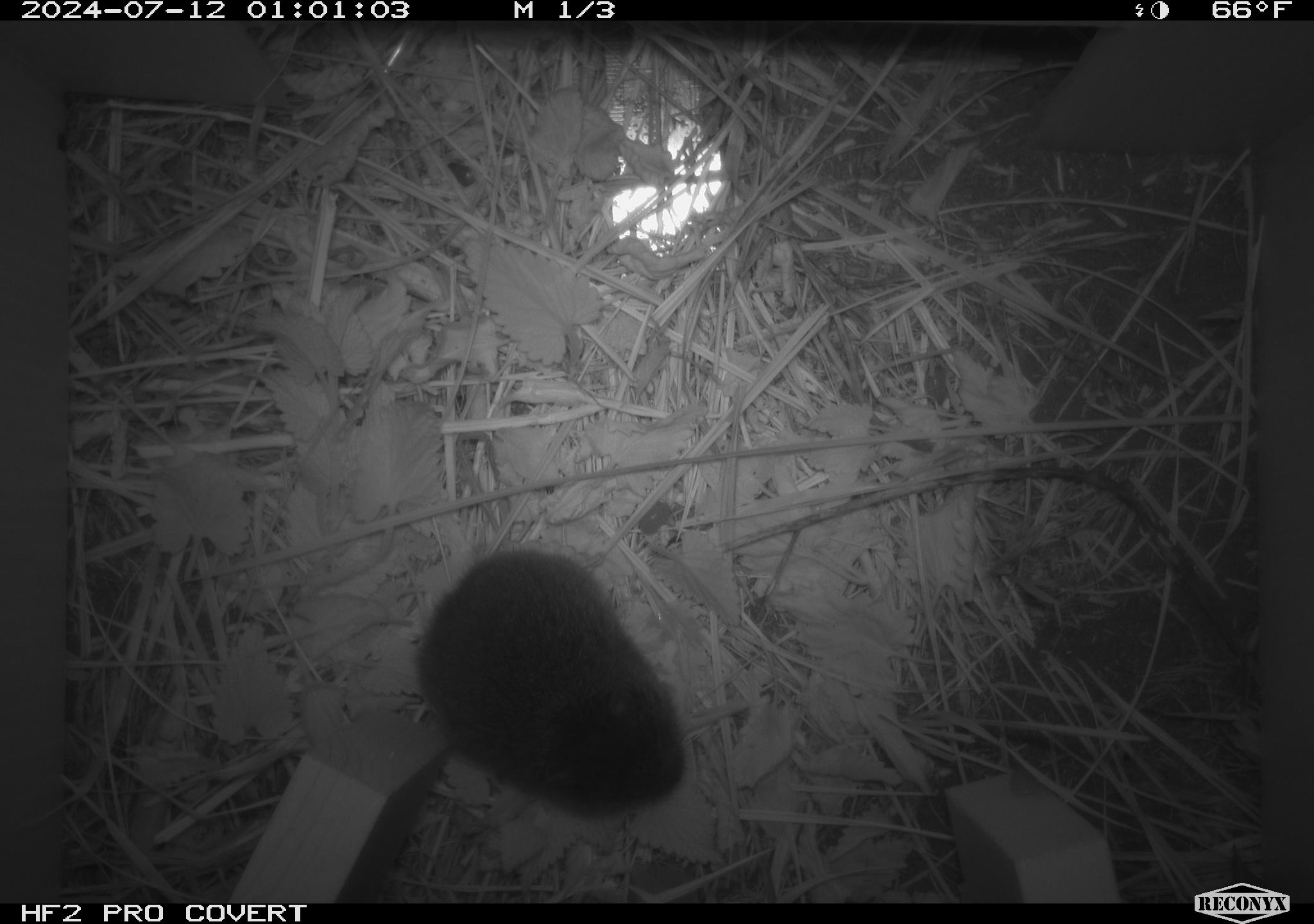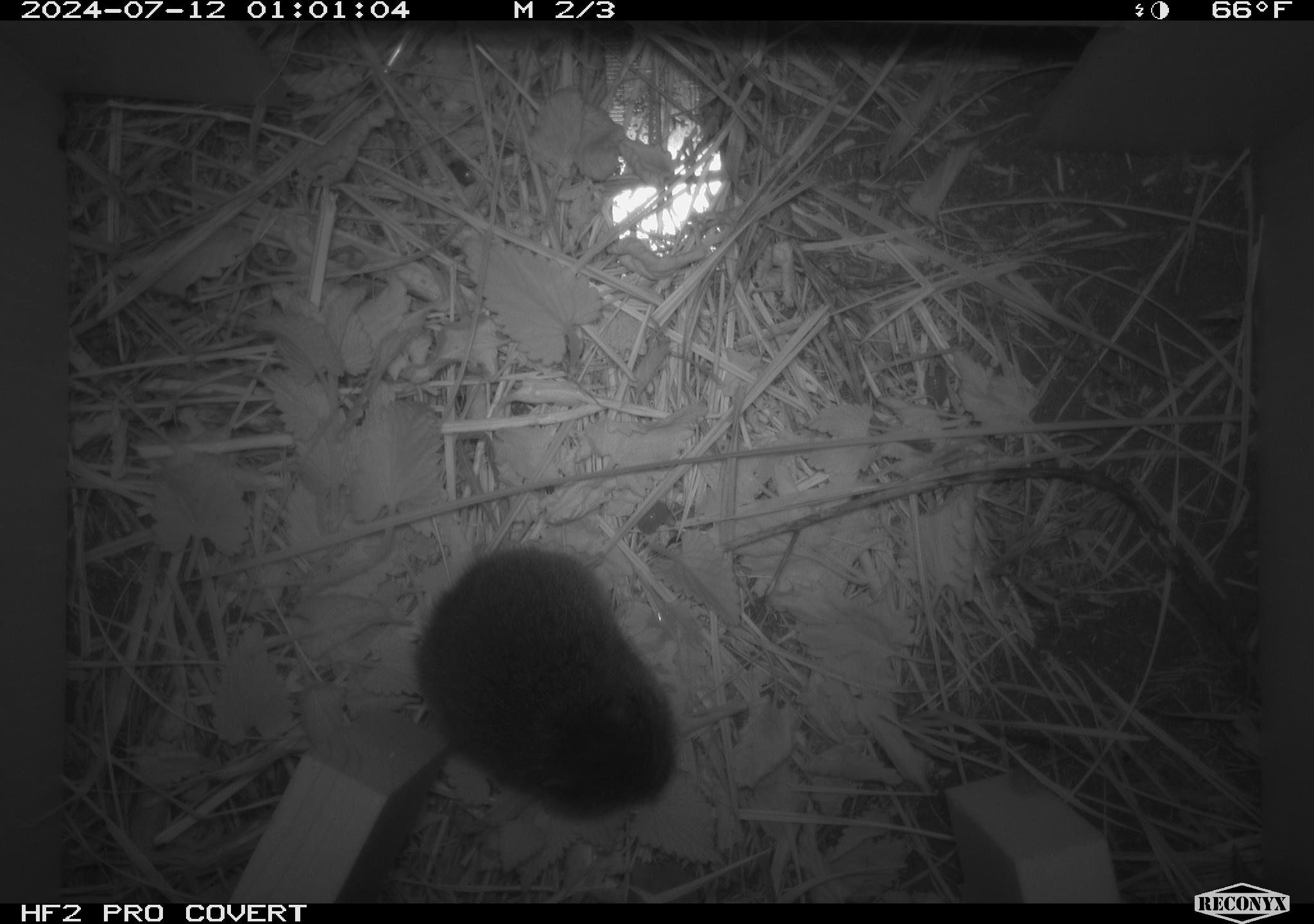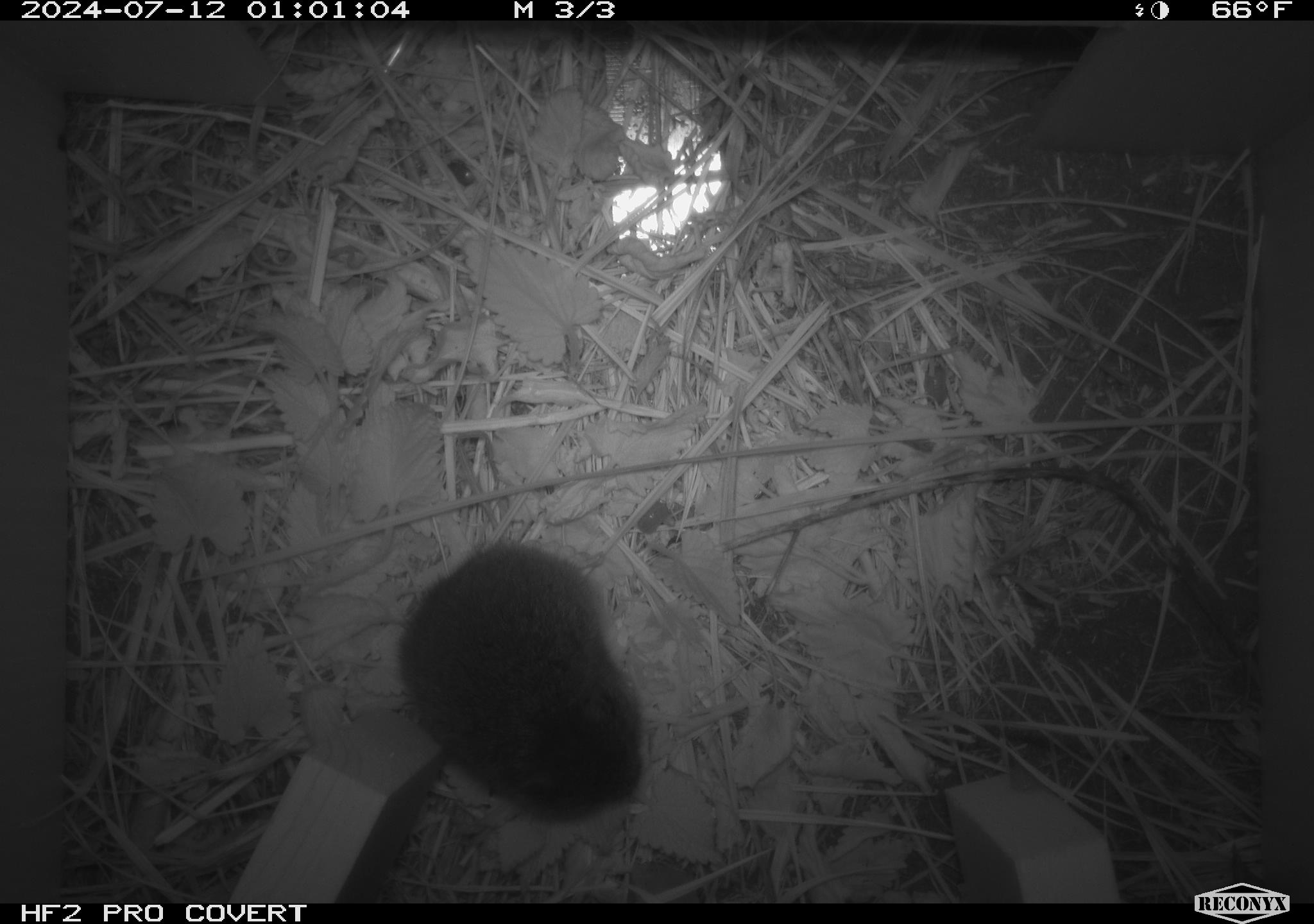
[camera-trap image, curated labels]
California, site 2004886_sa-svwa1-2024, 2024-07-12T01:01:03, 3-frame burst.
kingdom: Animalia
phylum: Chordata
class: Mammalia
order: Rodentia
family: Cricetidae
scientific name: Arvicolinae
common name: voles, lemmings, and muskrats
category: arvicolinae subfamily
Arvicolinae subfamily (voles, lemmings, and muskrats) (Arvicolinae).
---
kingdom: Animalia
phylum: Arthropoda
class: Malacostraca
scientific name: Malacostraca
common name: amphipods, crabs, isopods, krill, lobsters and shrimps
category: malacostracan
Malacostracan (amphipods, crabs, isopods, krill, lobsters and shrimps) (Malacostraca).